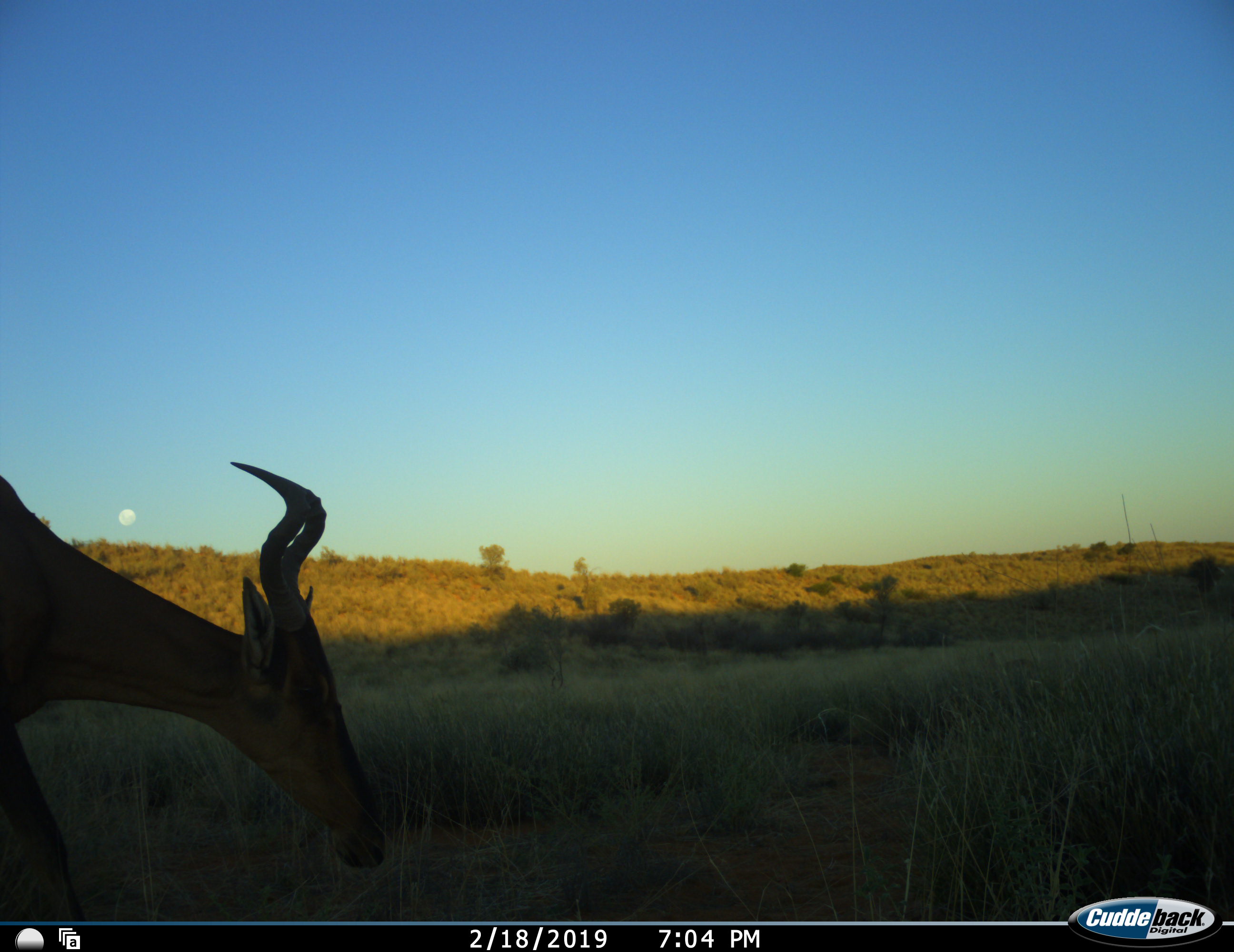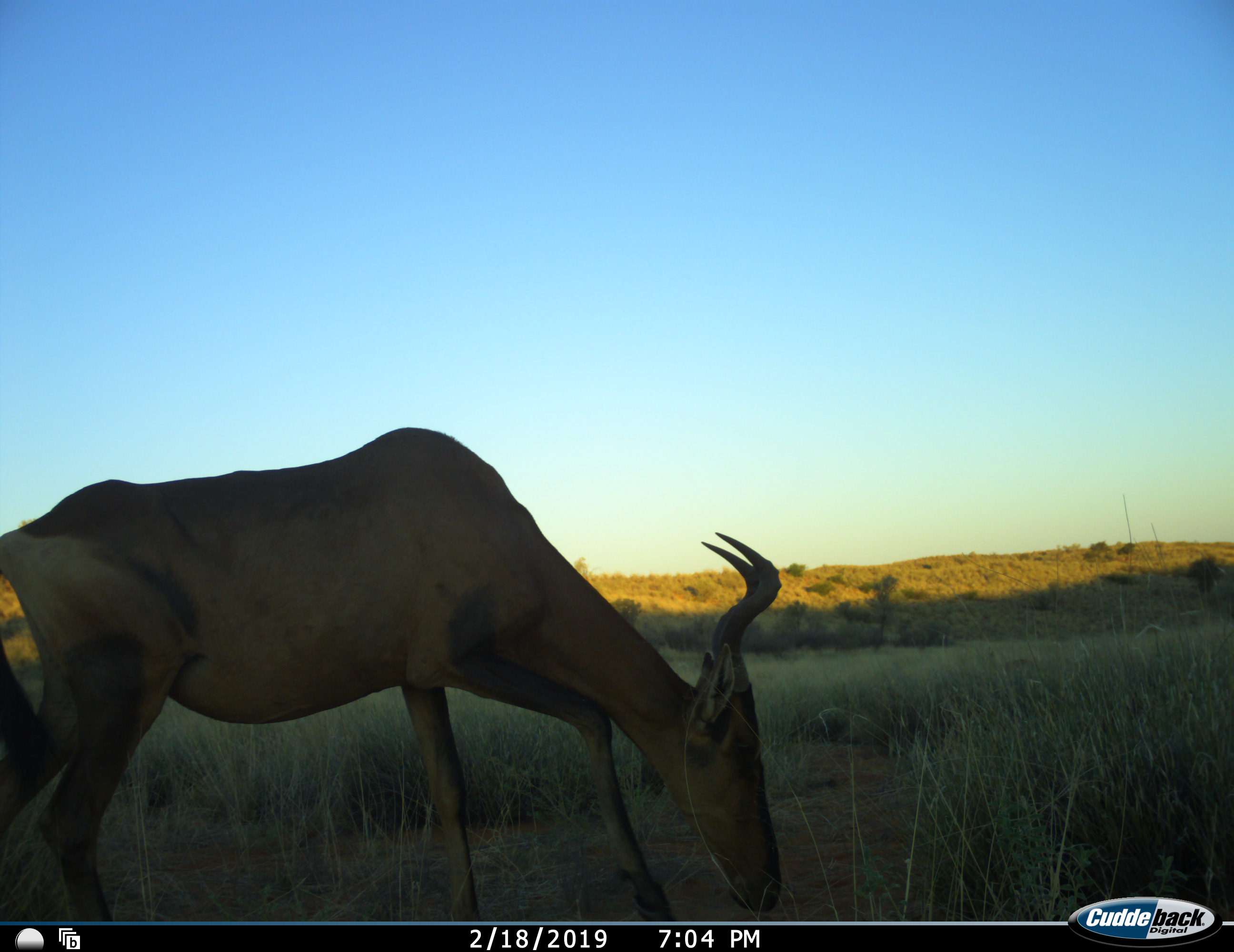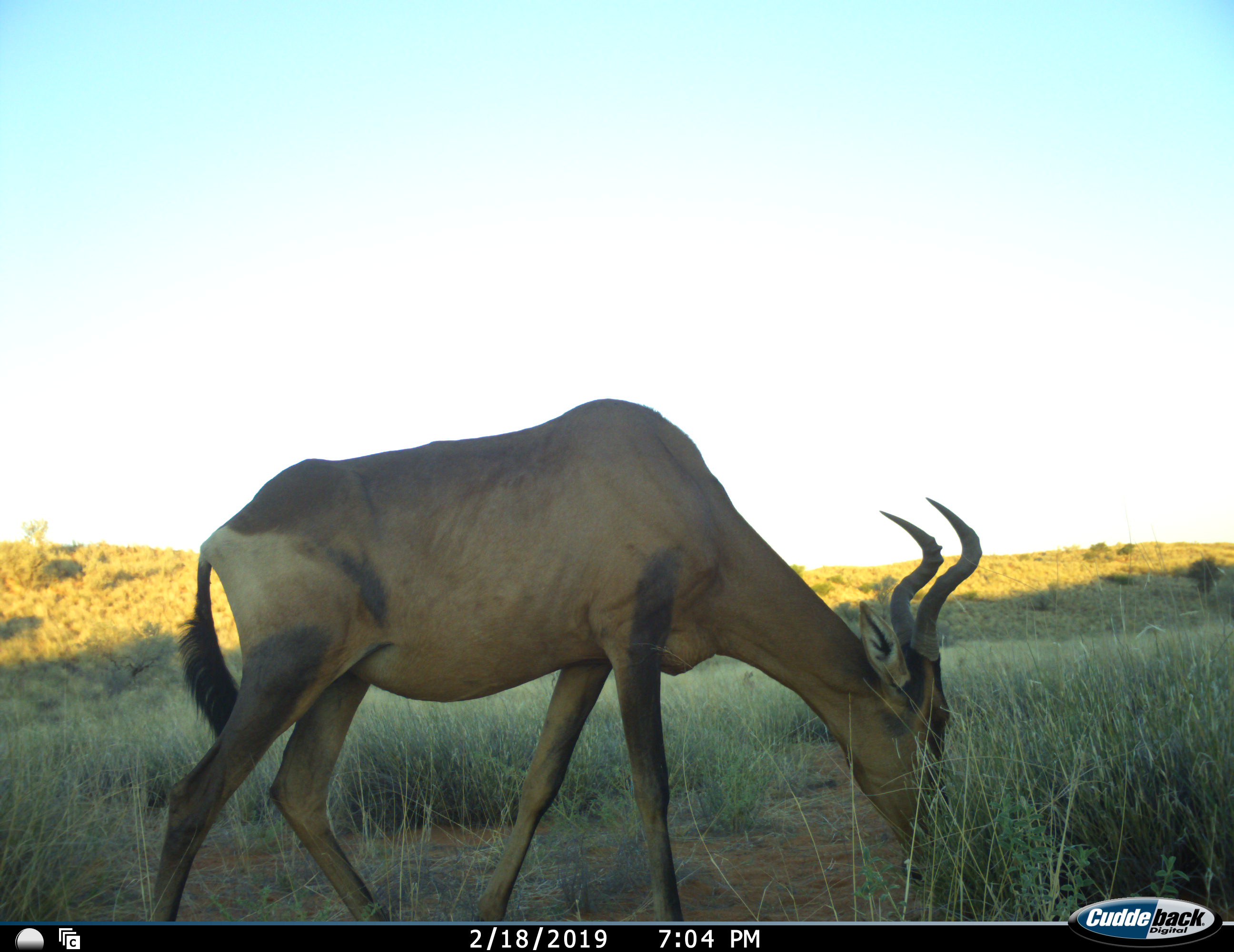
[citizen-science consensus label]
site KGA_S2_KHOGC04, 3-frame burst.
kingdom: Animalia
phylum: Chordata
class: Mammalia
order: Artiodactyla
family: Bovidae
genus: Alcelaphus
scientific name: Alcelaphus buselaphus caama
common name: red hartebeest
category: hartebeestred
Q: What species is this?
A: Hartebeestred (red hartebeest) (Alcelaphus buselaphus caama).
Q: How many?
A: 1.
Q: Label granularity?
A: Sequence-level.